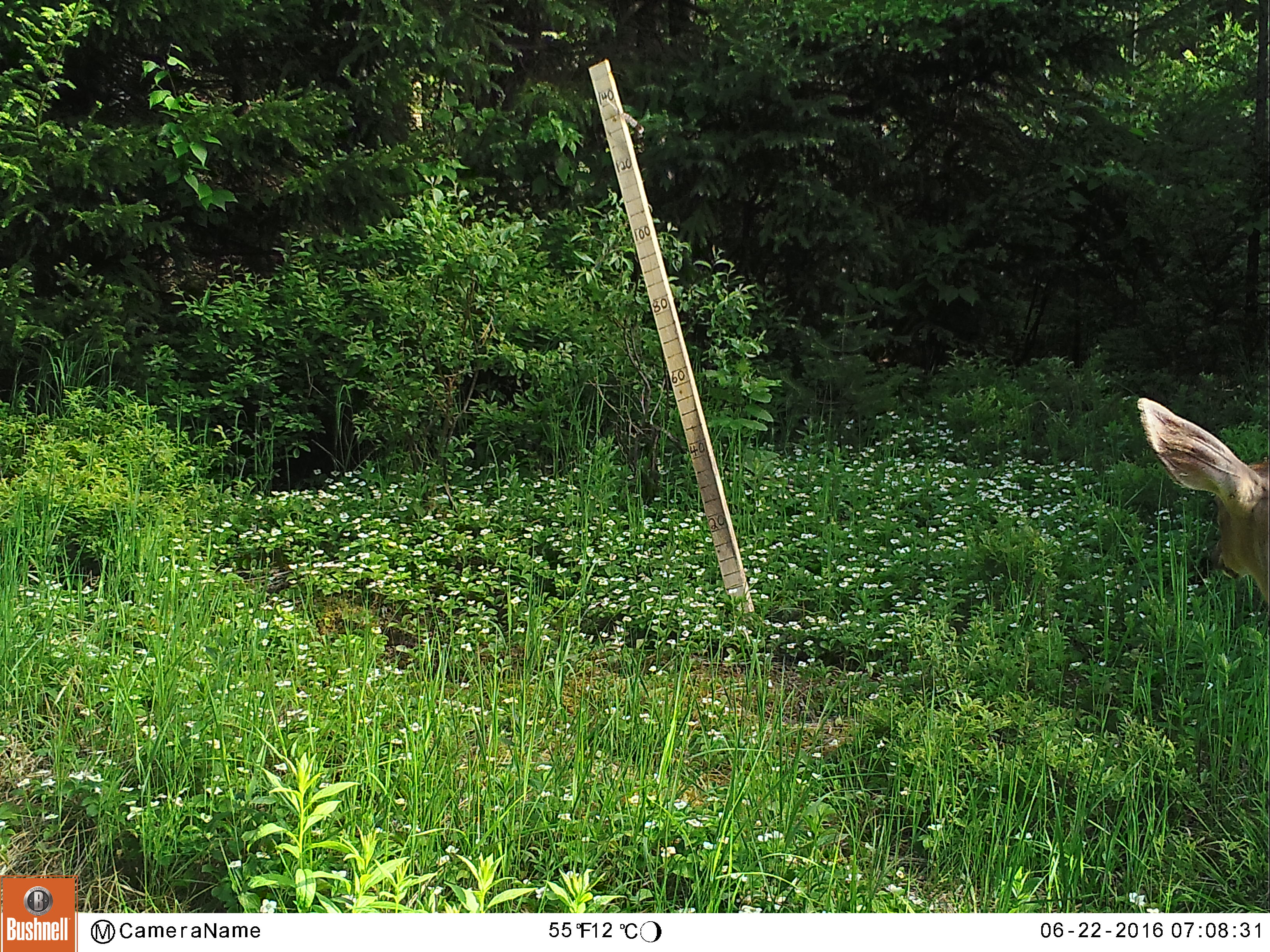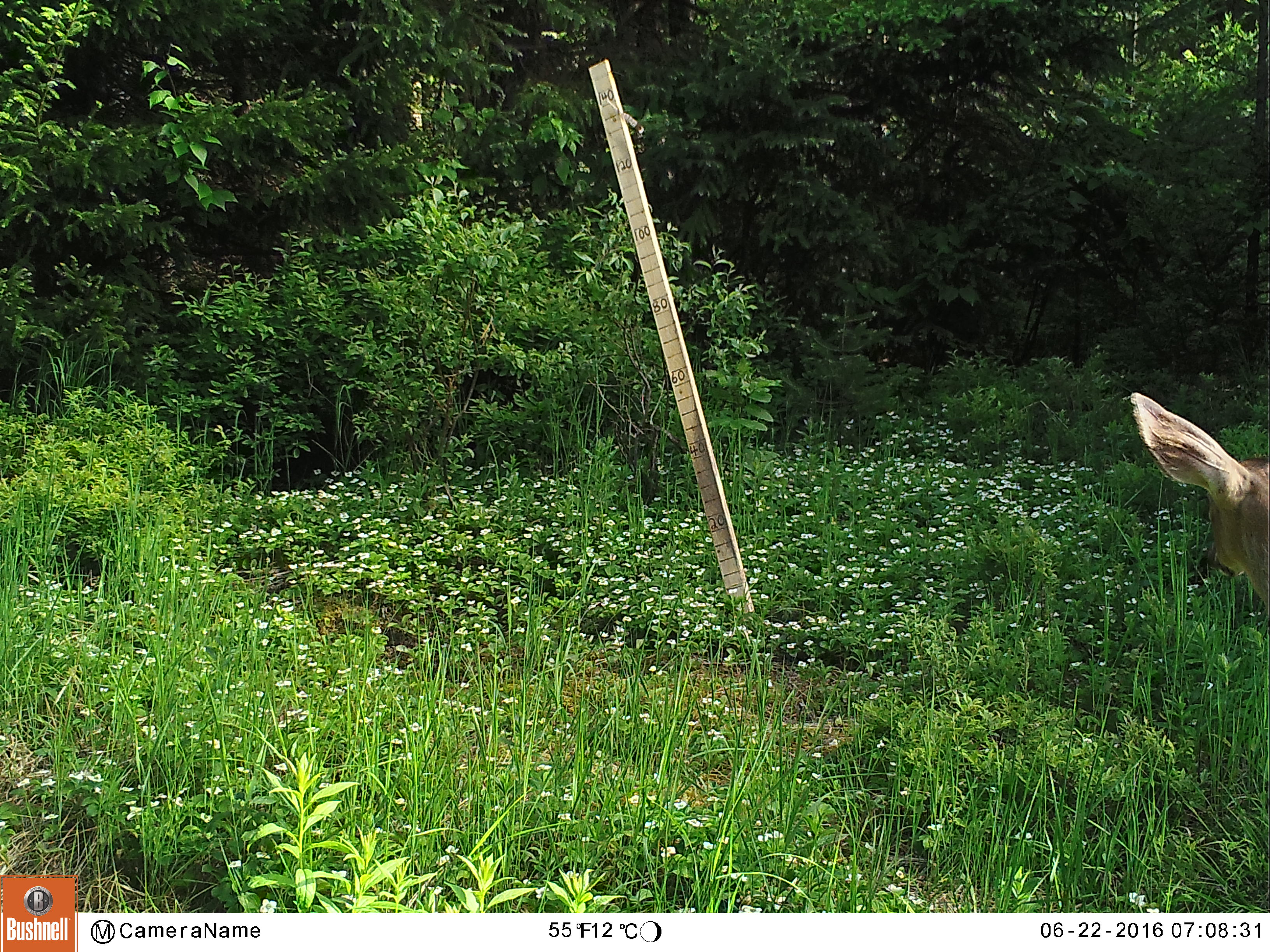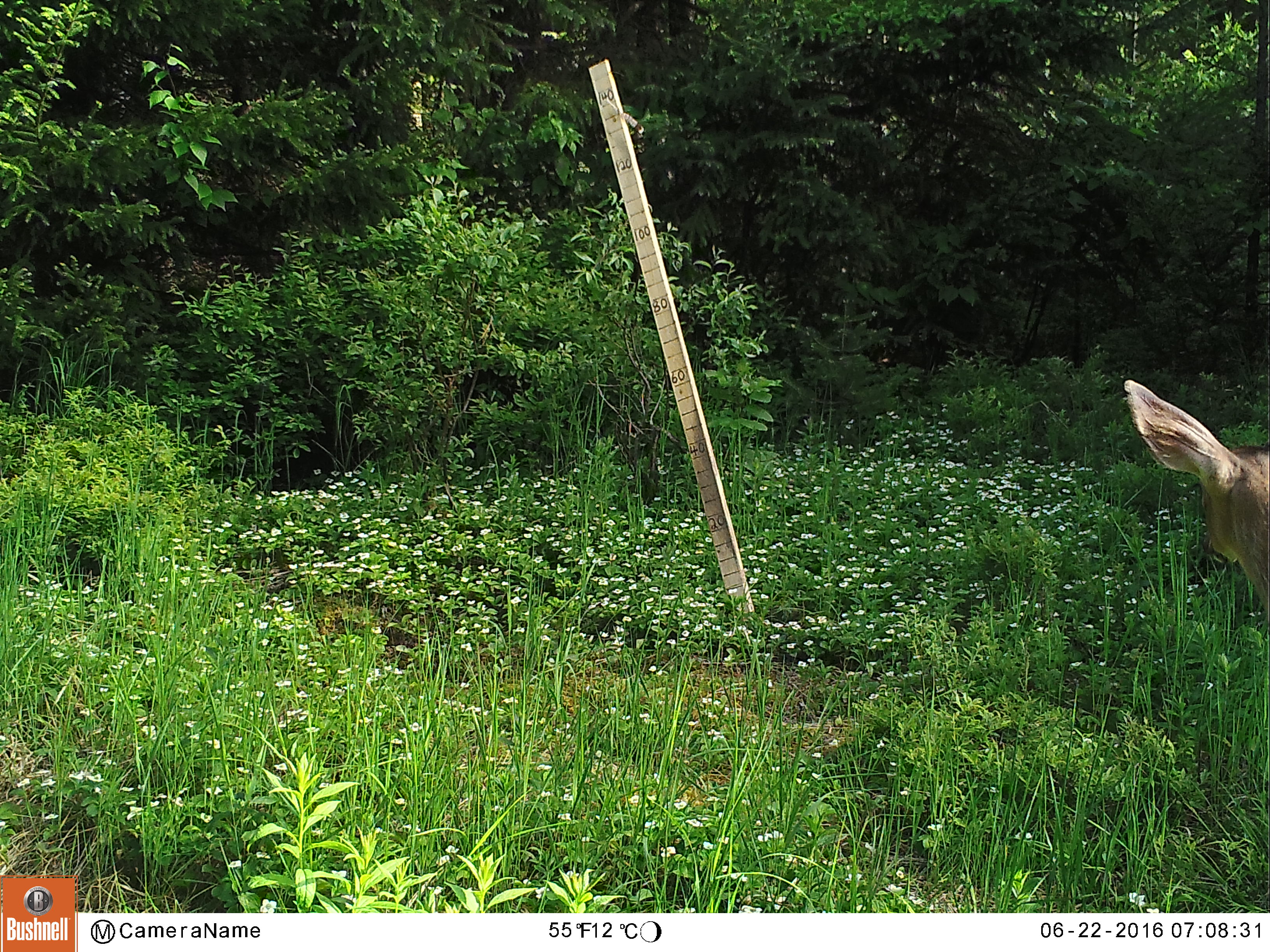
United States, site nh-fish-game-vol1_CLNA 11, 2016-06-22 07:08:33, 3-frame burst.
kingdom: Animalia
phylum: Chordata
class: Mammalia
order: Artiodactyla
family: Cervidae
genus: Odocoileus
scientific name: Odocoileus virginianus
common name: white-tailed deer